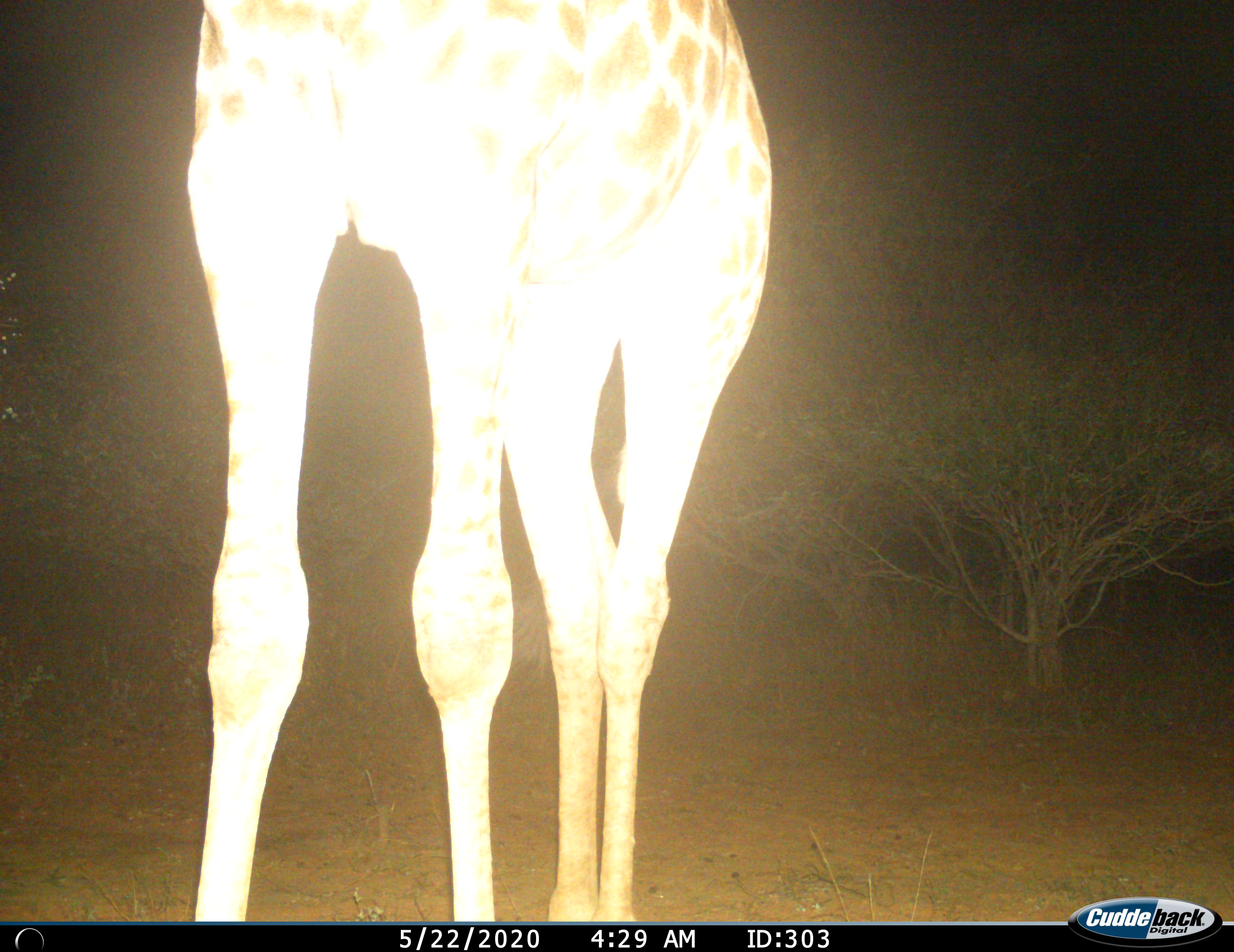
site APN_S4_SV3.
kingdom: Animalia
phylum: Chordata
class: Mammalia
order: Artiodactyla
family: Giraffidae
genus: Giraffa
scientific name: Giraffa camelopardalis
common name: giraffe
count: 1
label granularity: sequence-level